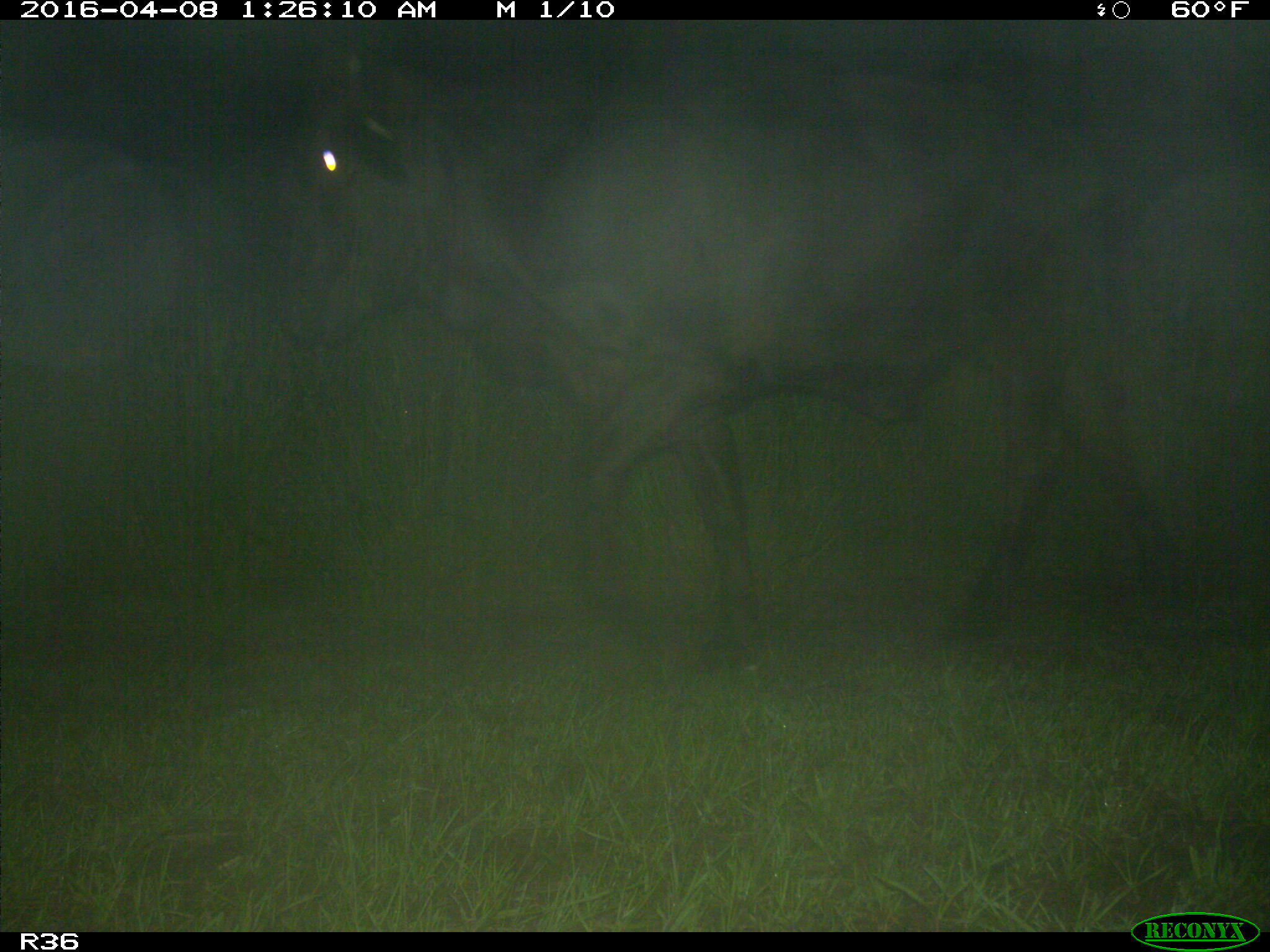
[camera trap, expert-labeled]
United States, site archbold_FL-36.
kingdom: Animalia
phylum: Chordata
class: Mammalia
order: Artiodactyla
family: Bovidae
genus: Bos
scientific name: Bos taurus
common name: domestic cow